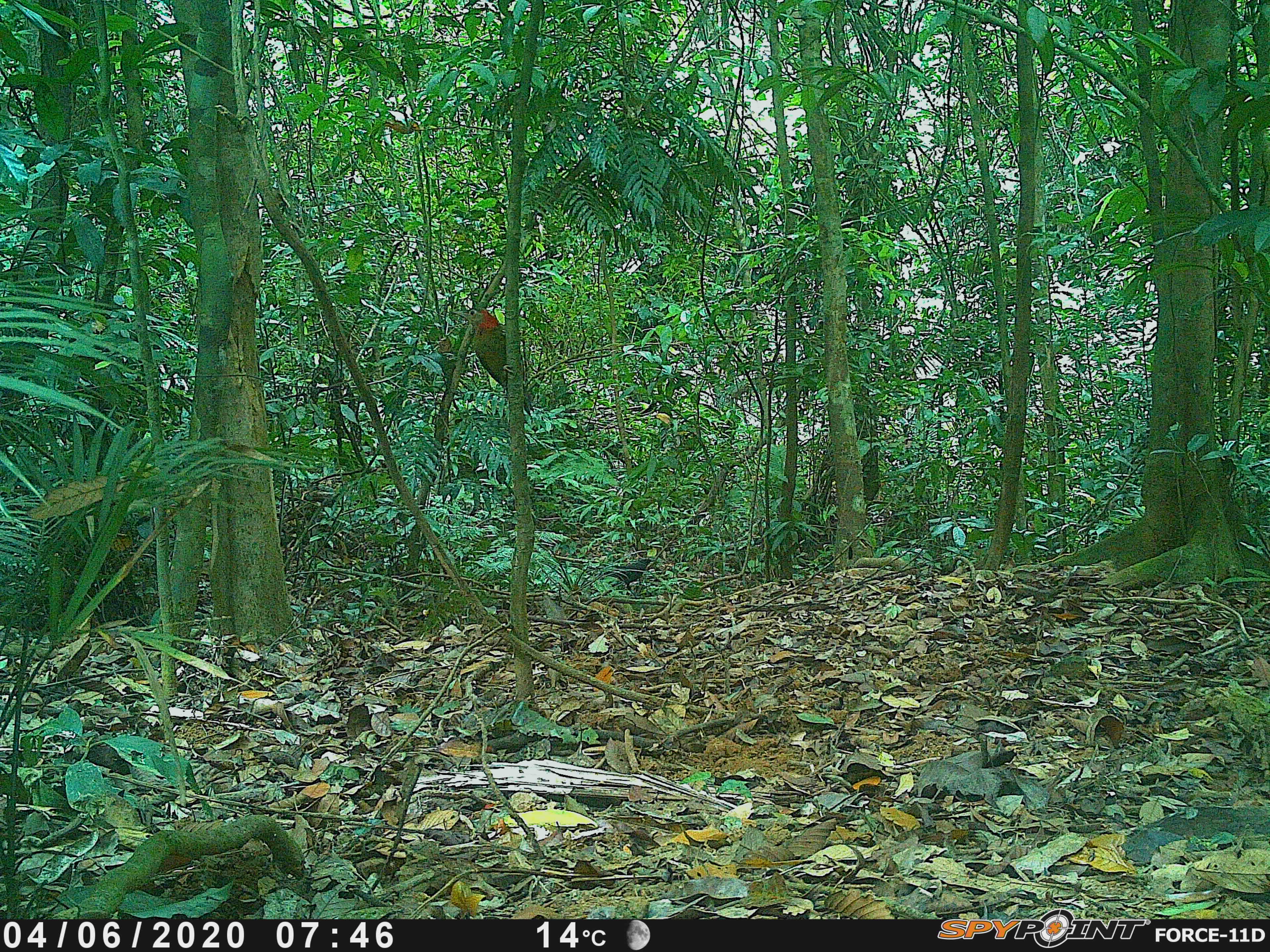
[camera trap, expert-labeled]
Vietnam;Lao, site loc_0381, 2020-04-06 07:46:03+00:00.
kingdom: Animalia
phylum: Chordata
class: Aves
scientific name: Aves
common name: bird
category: unidentified bird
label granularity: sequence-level